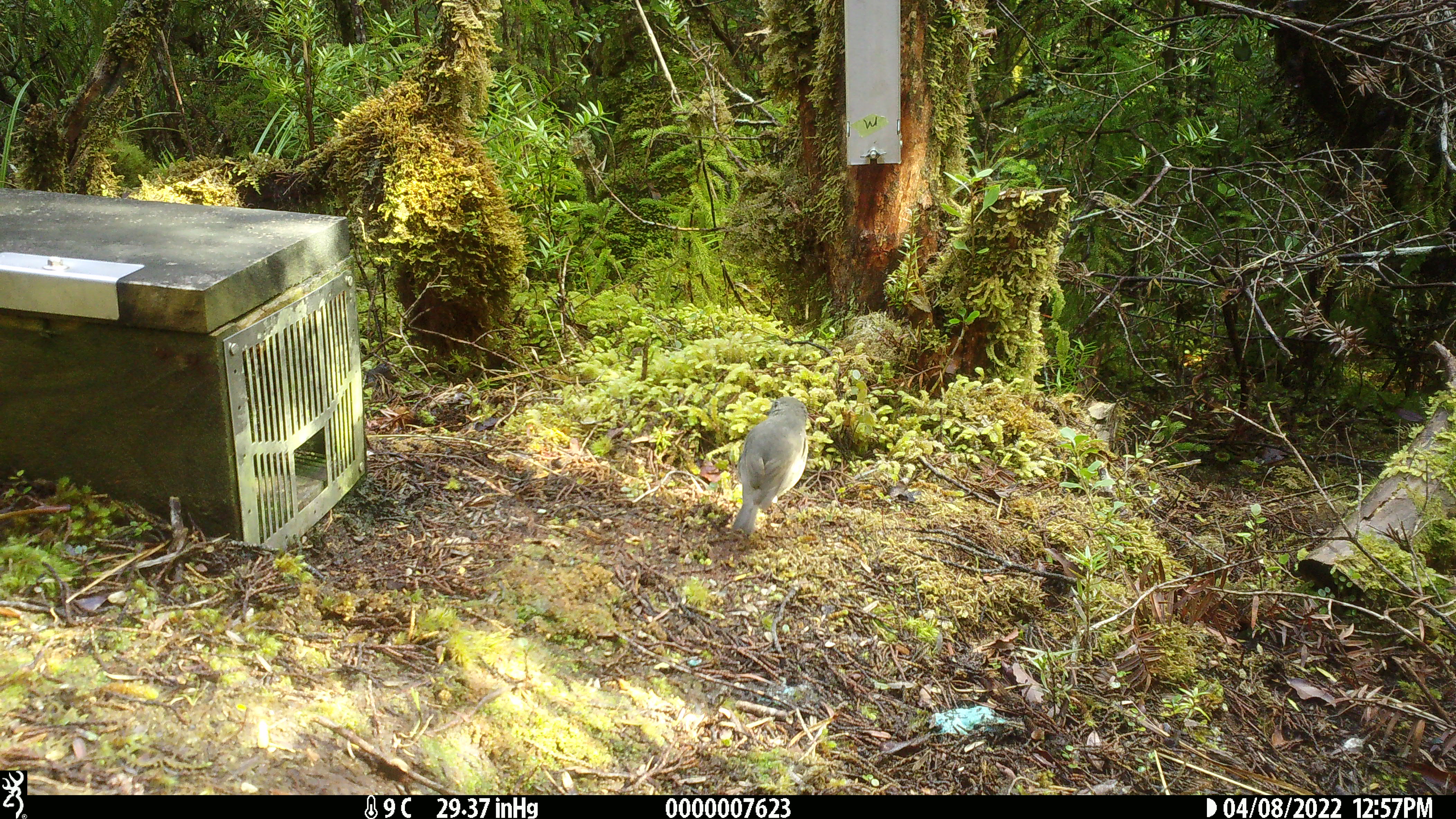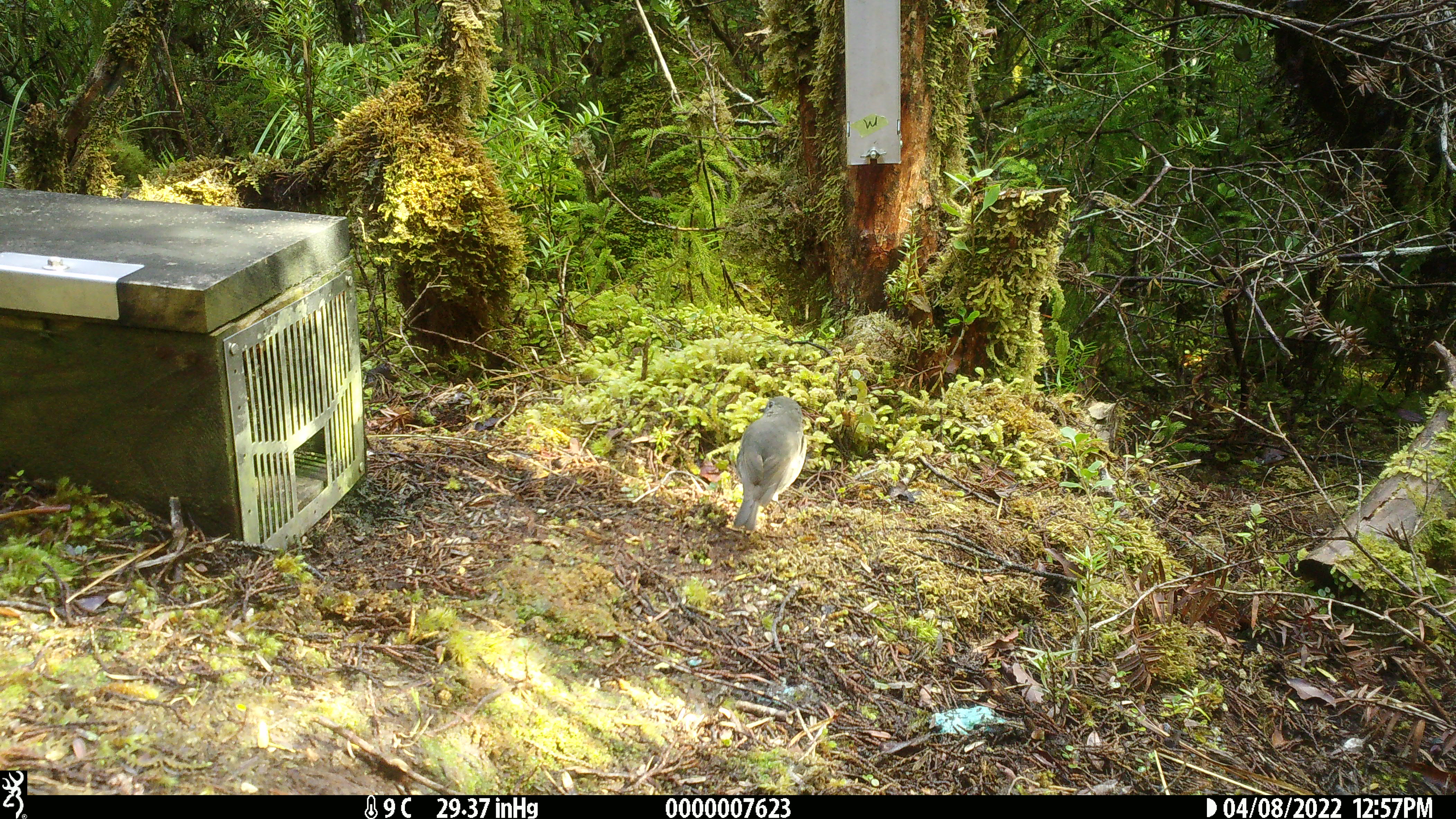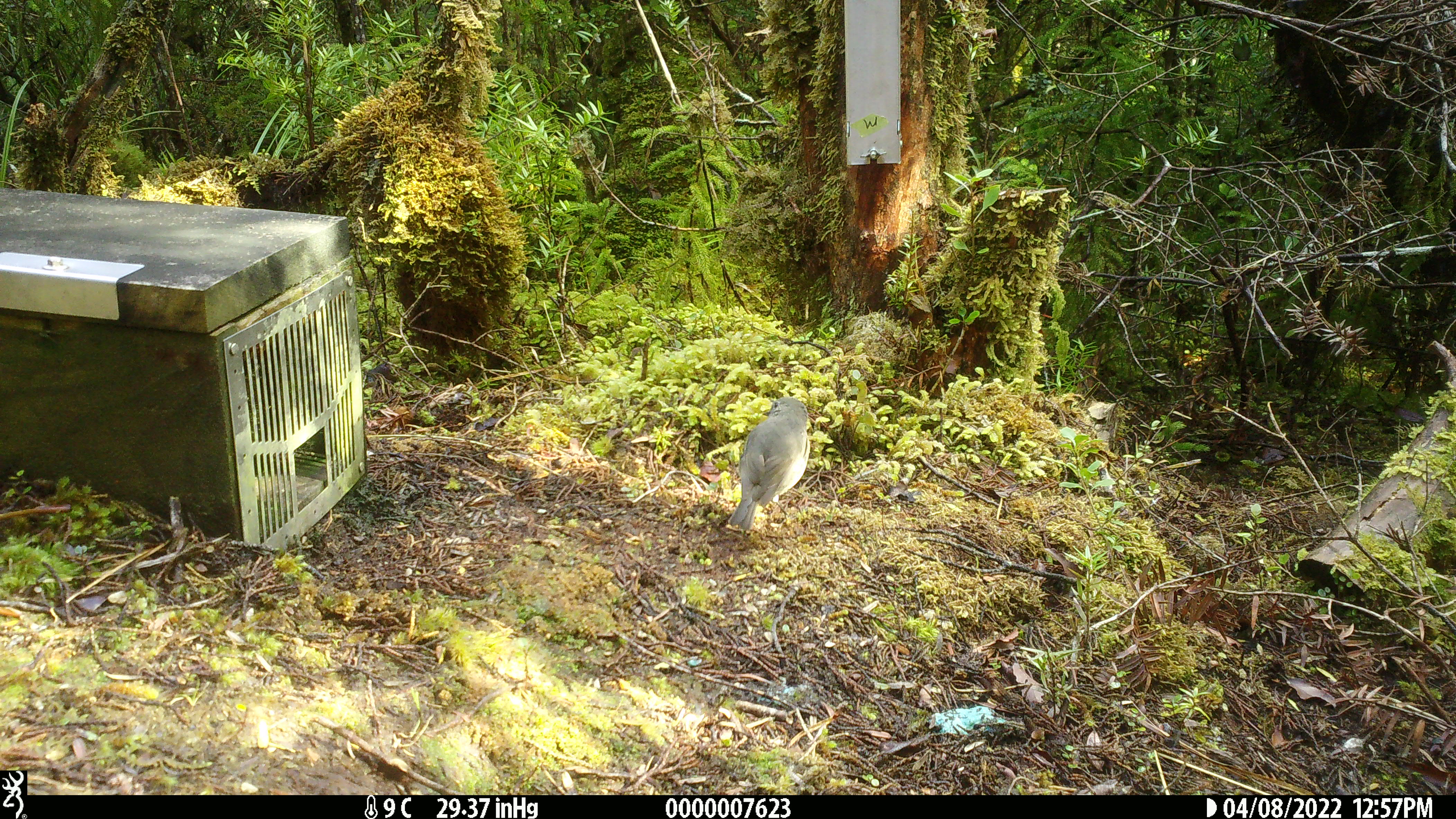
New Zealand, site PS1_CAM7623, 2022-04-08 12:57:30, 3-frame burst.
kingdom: Animalia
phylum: Chordata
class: Aves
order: Passeriformes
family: Petroicidae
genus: Petroica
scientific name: Petroica australis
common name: new zealand robin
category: robin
Robin (new zealand robin) (Petroica australis).